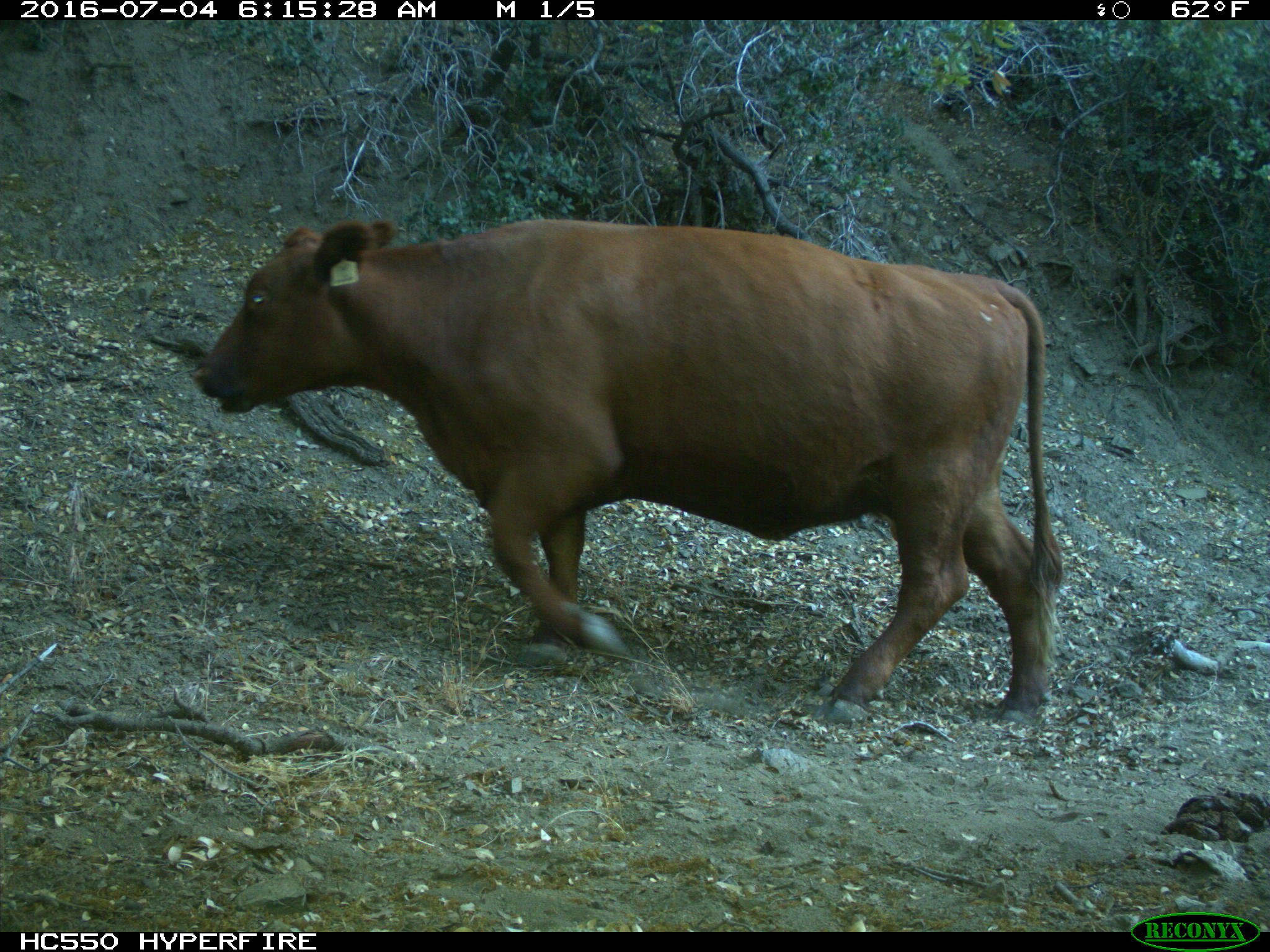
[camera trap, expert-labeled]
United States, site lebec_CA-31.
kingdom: Animalia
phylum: Chordata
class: Mammalia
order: Artiodactyla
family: Bovidae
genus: Bos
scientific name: Bos taurus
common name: domestic cow